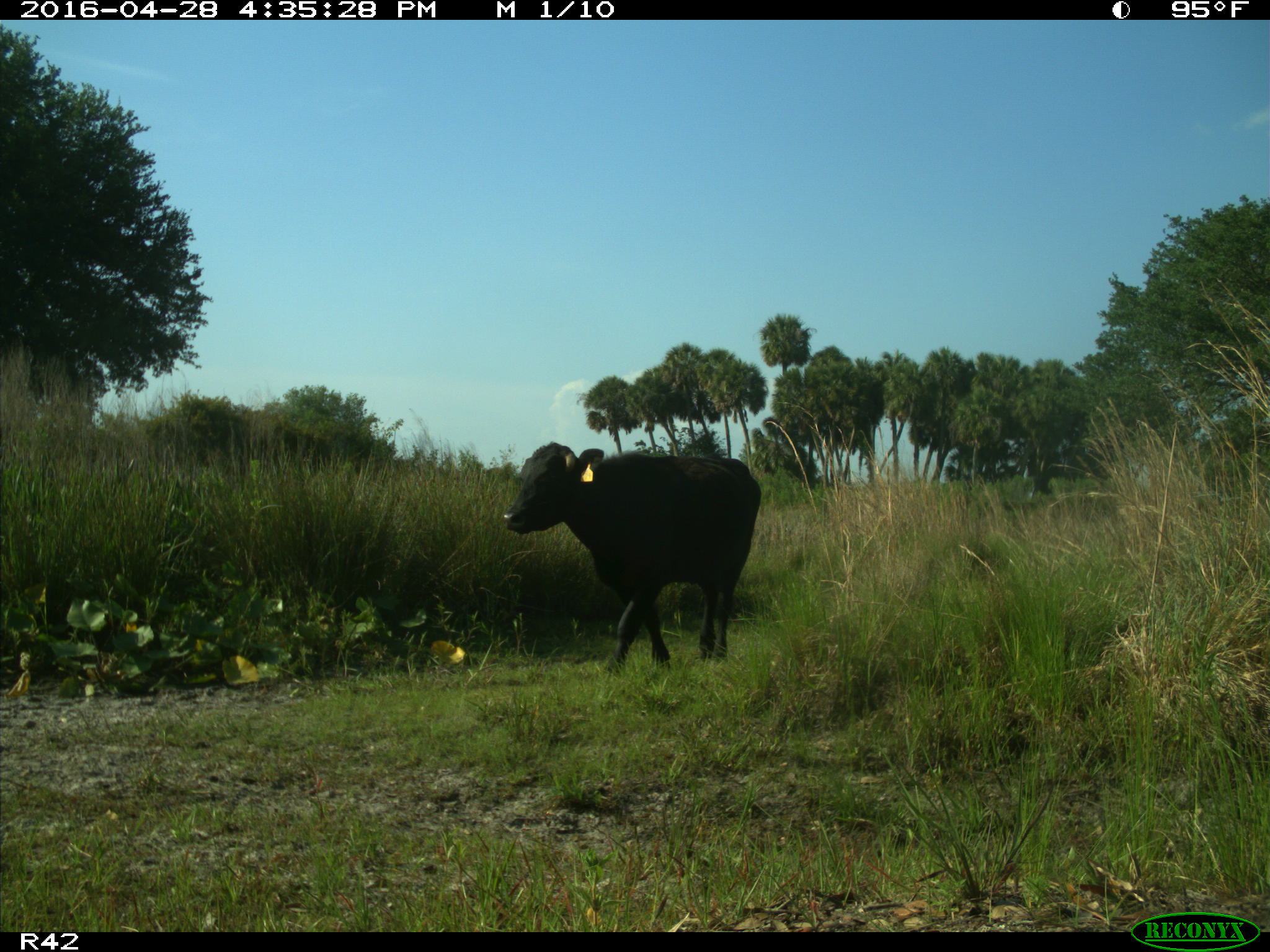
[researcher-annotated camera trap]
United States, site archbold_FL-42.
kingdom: Animalia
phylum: Chordata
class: Mammalia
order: Artiodactyla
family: Bovidae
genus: Bos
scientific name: Bos taurus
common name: domestic cow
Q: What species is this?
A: Bos taurus (domestic cow).